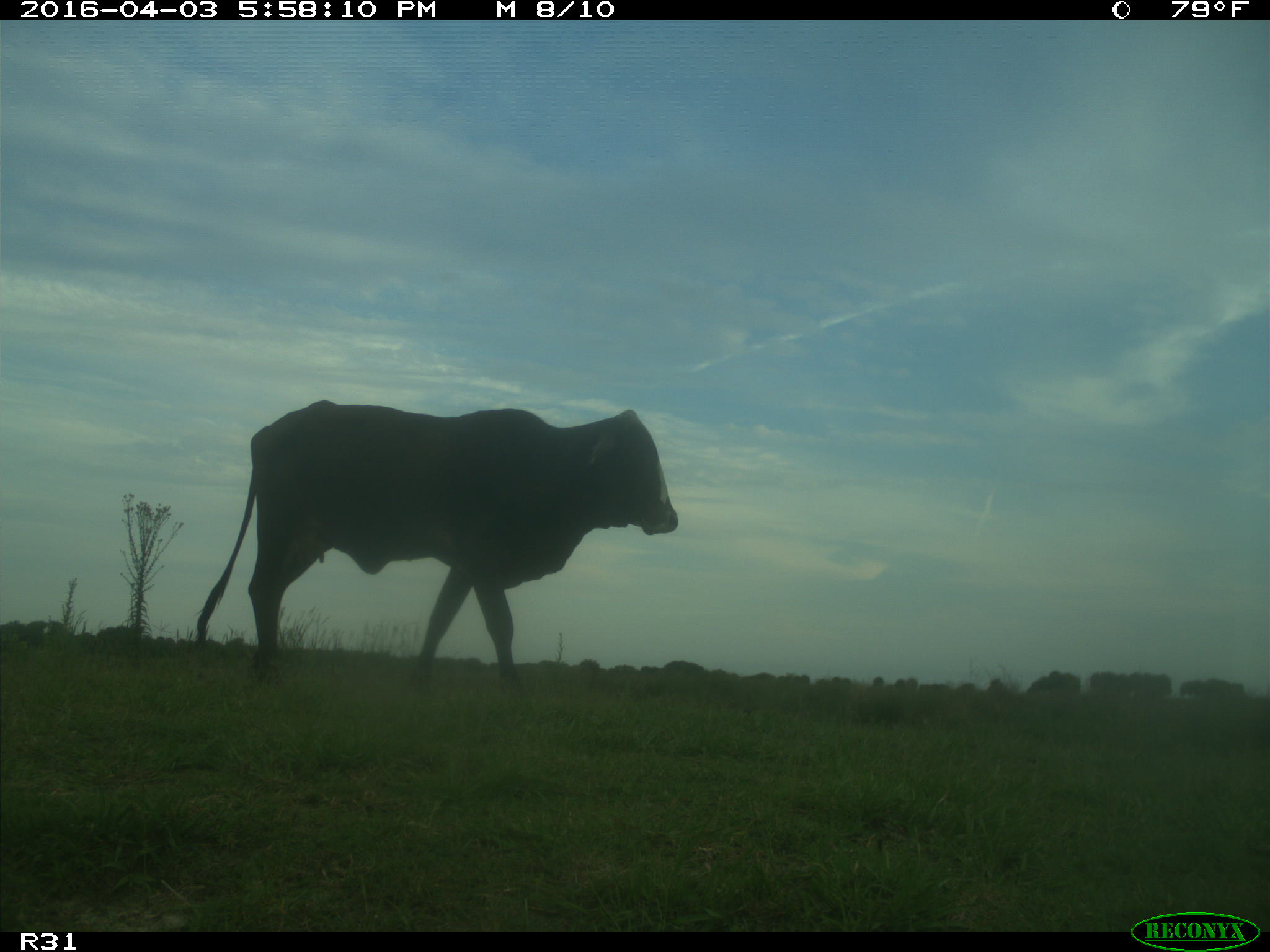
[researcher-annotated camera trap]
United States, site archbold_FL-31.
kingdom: Animalia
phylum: Chordata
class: Mammalia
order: Artiodactyla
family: Bovidae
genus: Bos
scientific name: Bos taurus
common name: domestic cow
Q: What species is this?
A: Bos taurus (domestic cow).